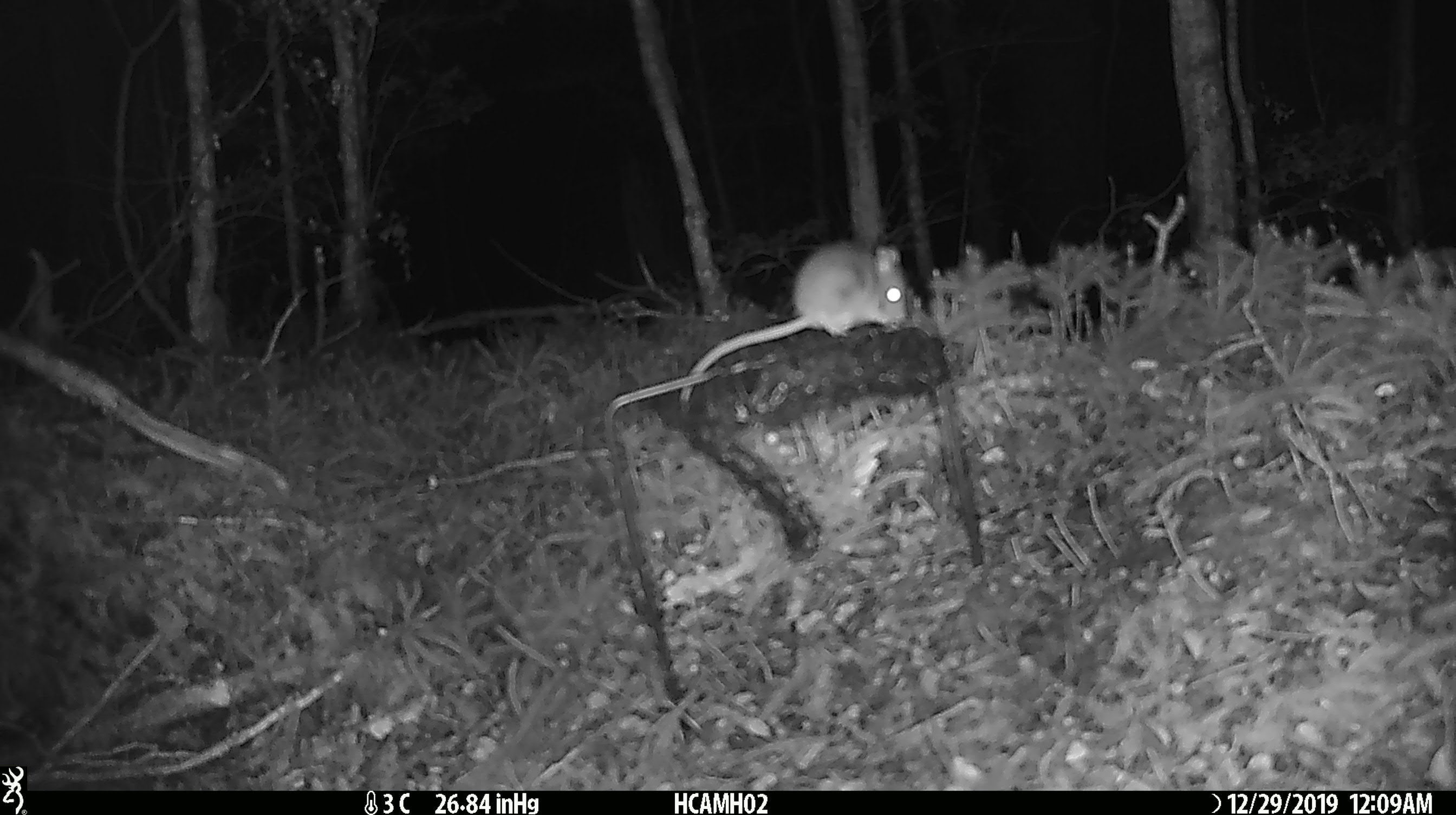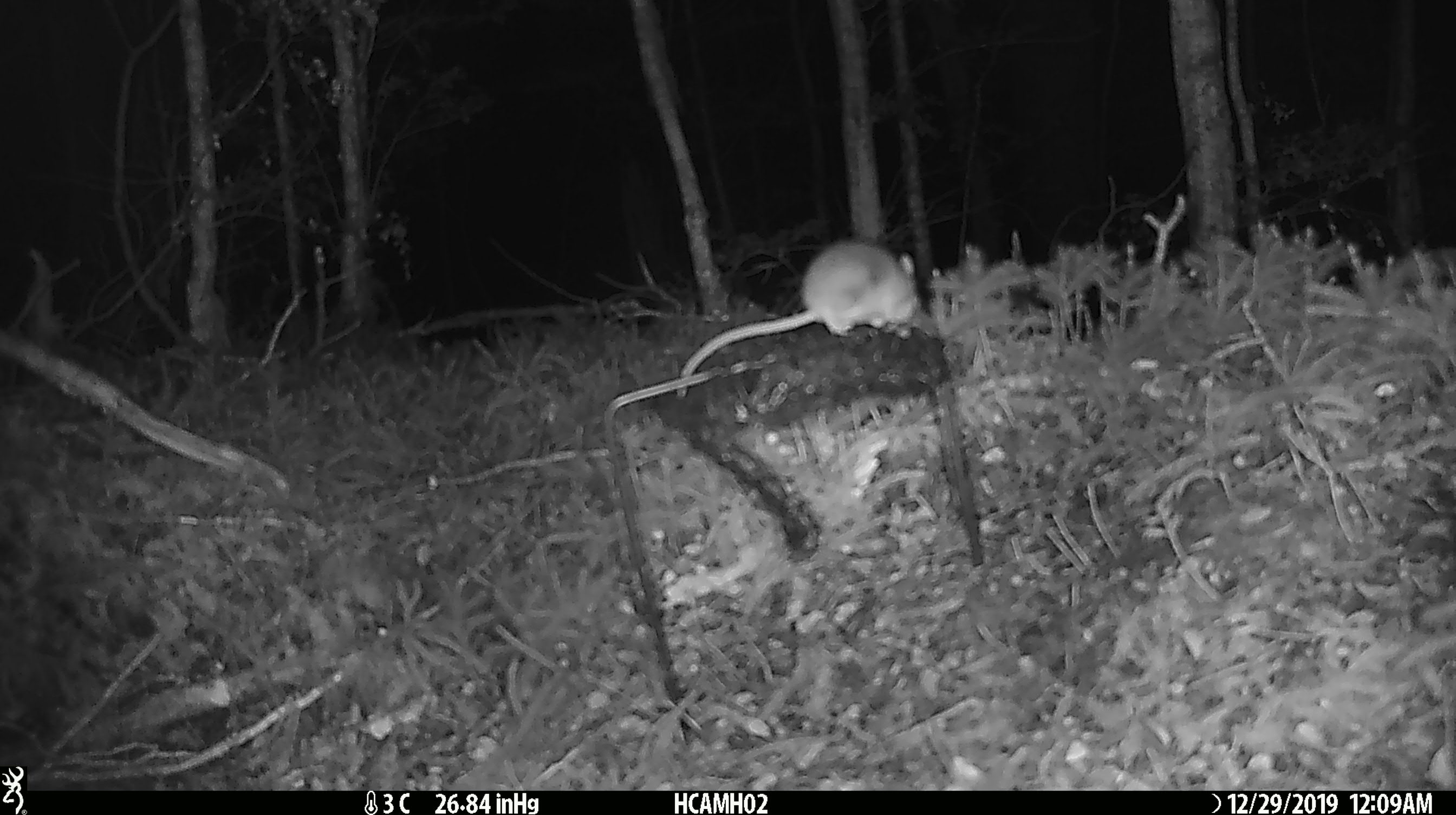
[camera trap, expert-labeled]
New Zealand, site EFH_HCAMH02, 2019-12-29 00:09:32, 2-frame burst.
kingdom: Animalia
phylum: Chordata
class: Mammalia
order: Rodentia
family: Muridae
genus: Mus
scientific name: Mus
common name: mouse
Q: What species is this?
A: Mouse (Mus).